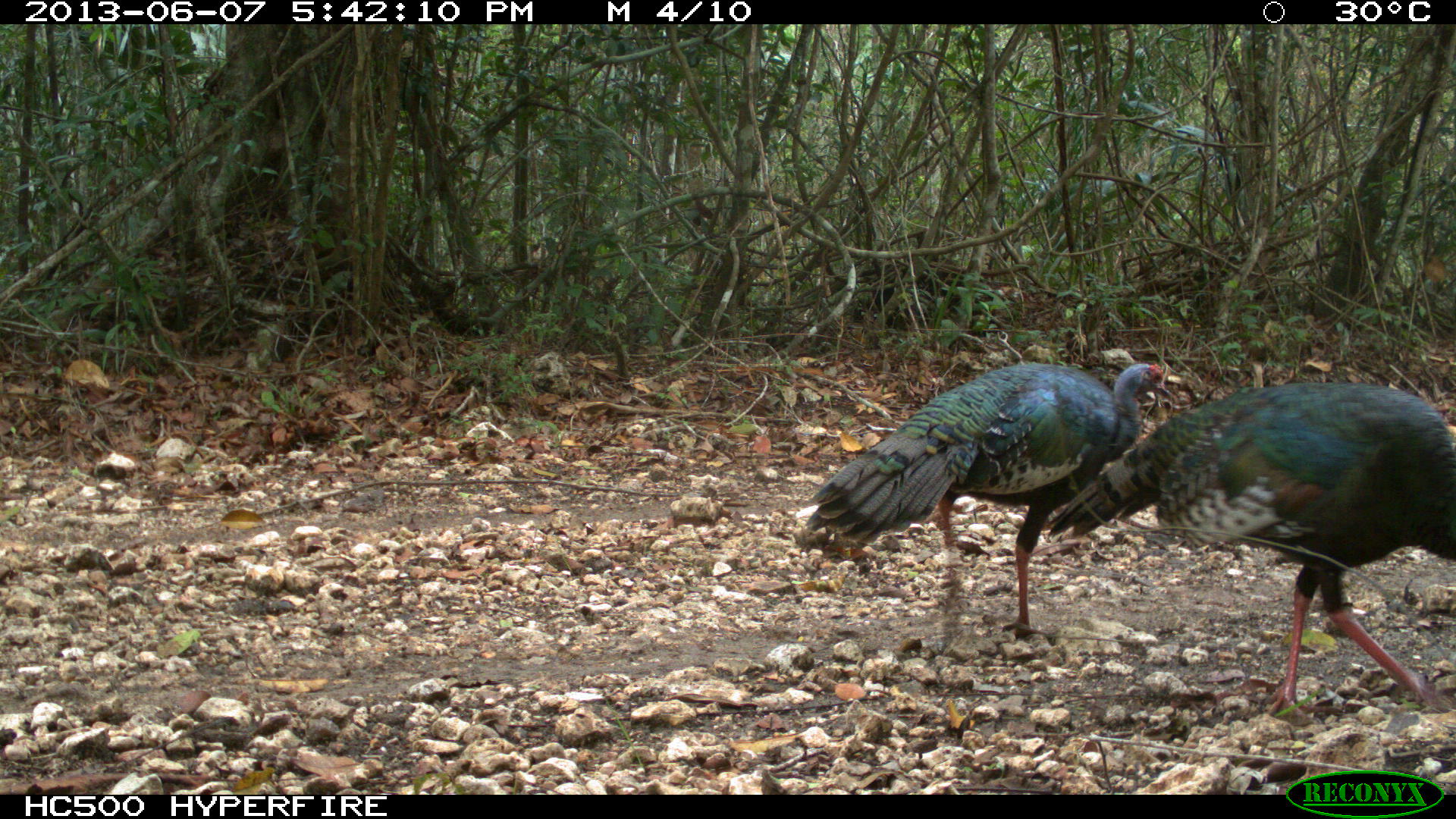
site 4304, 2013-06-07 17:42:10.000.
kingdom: Animalia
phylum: Chordata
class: Aves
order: Galliformes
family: Phasianidae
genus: Meleagris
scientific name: Meleagris ocellata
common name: ocellated turkey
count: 2